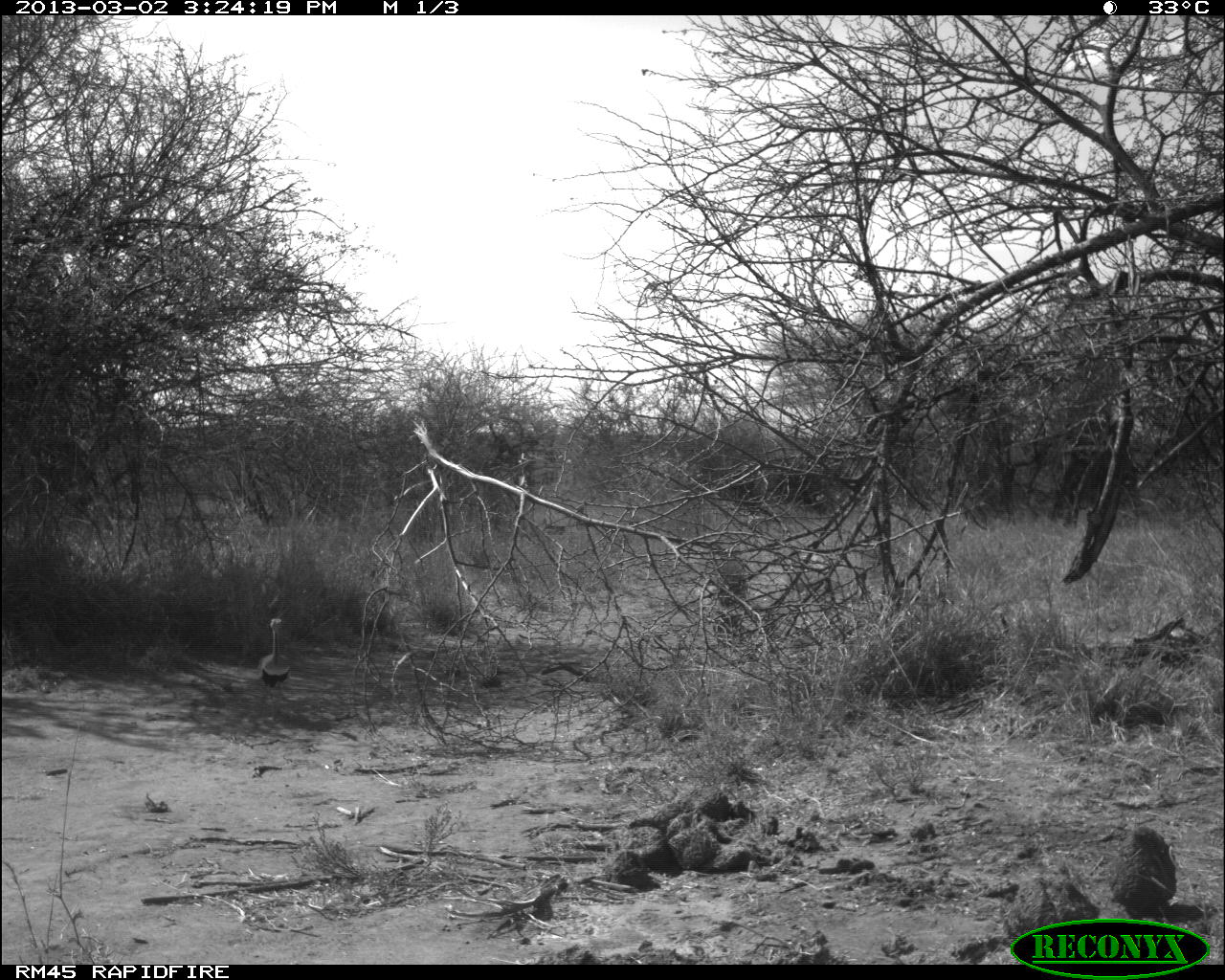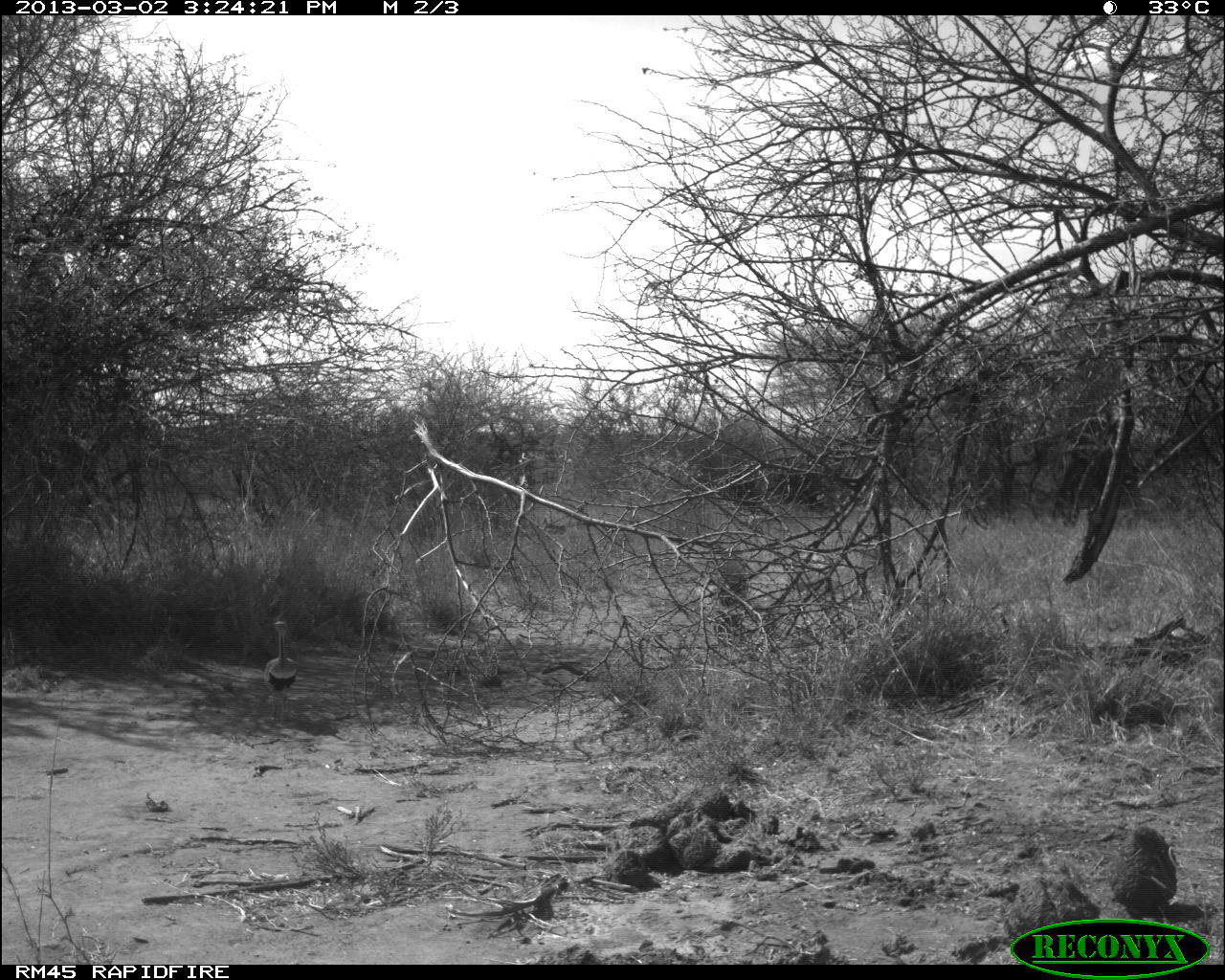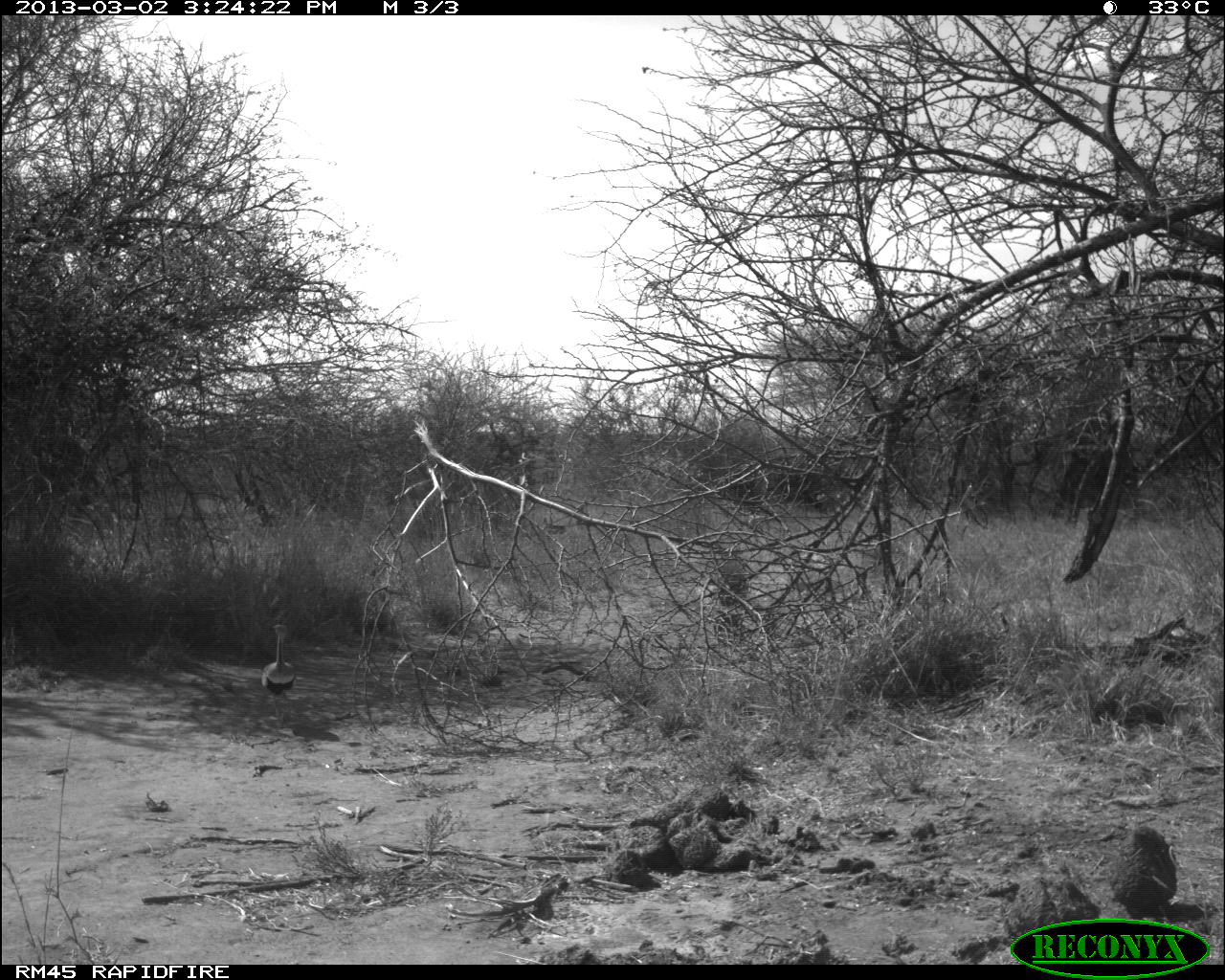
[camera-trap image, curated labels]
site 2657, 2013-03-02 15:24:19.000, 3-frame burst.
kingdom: Animalia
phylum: Chordata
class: Aves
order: Otidiformes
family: Otididae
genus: Lissotis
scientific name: Lissotis melanogaster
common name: black-bellied bustard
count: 1